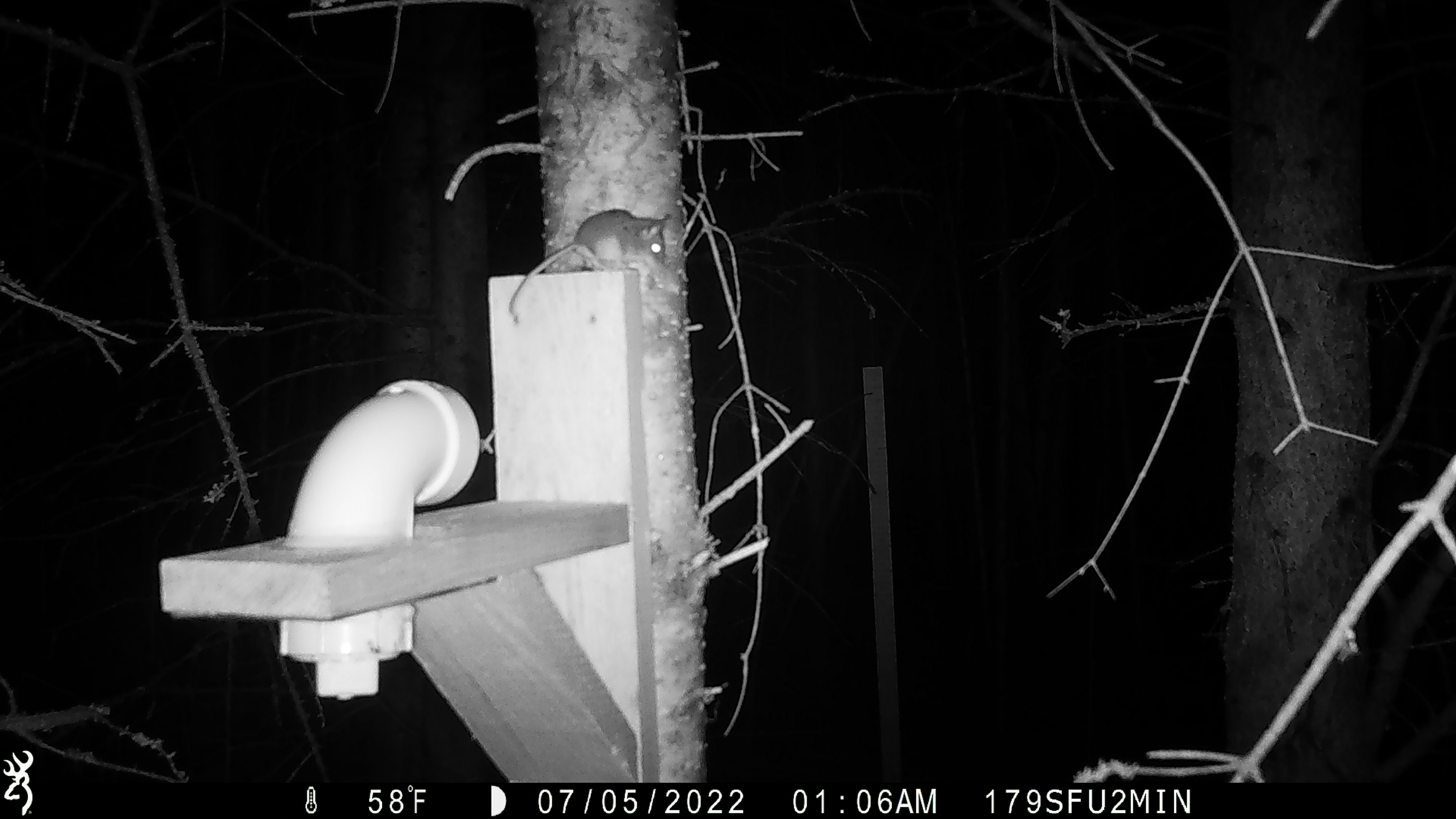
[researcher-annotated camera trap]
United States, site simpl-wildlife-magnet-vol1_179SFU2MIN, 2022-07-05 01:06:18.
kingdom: Animalia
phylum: Chordata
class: Mammalia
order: Rodentia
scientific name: Rodentia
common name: mouse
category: mouse sp.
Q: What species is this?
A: Mouse sp. (mouse) (Rodentia).